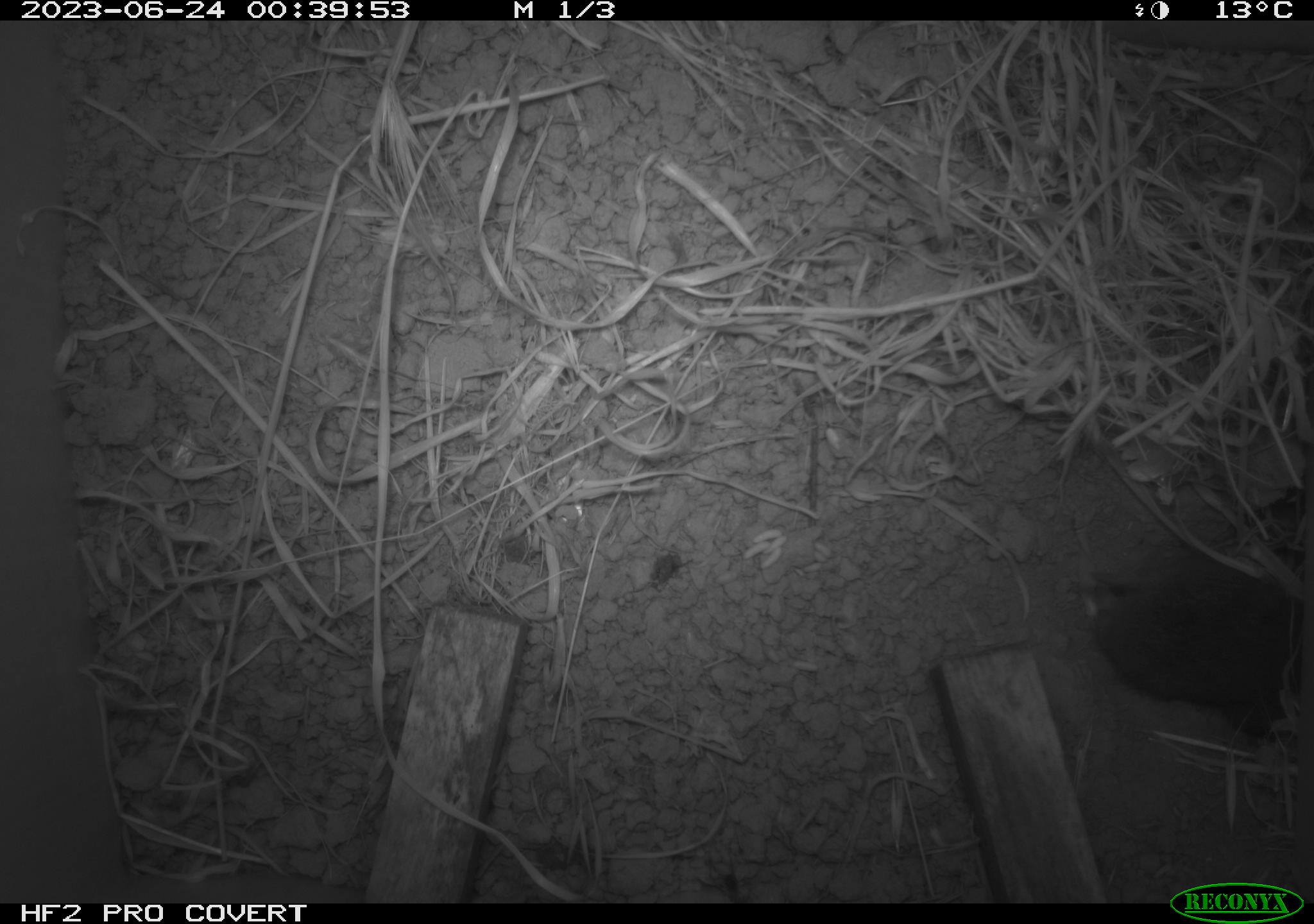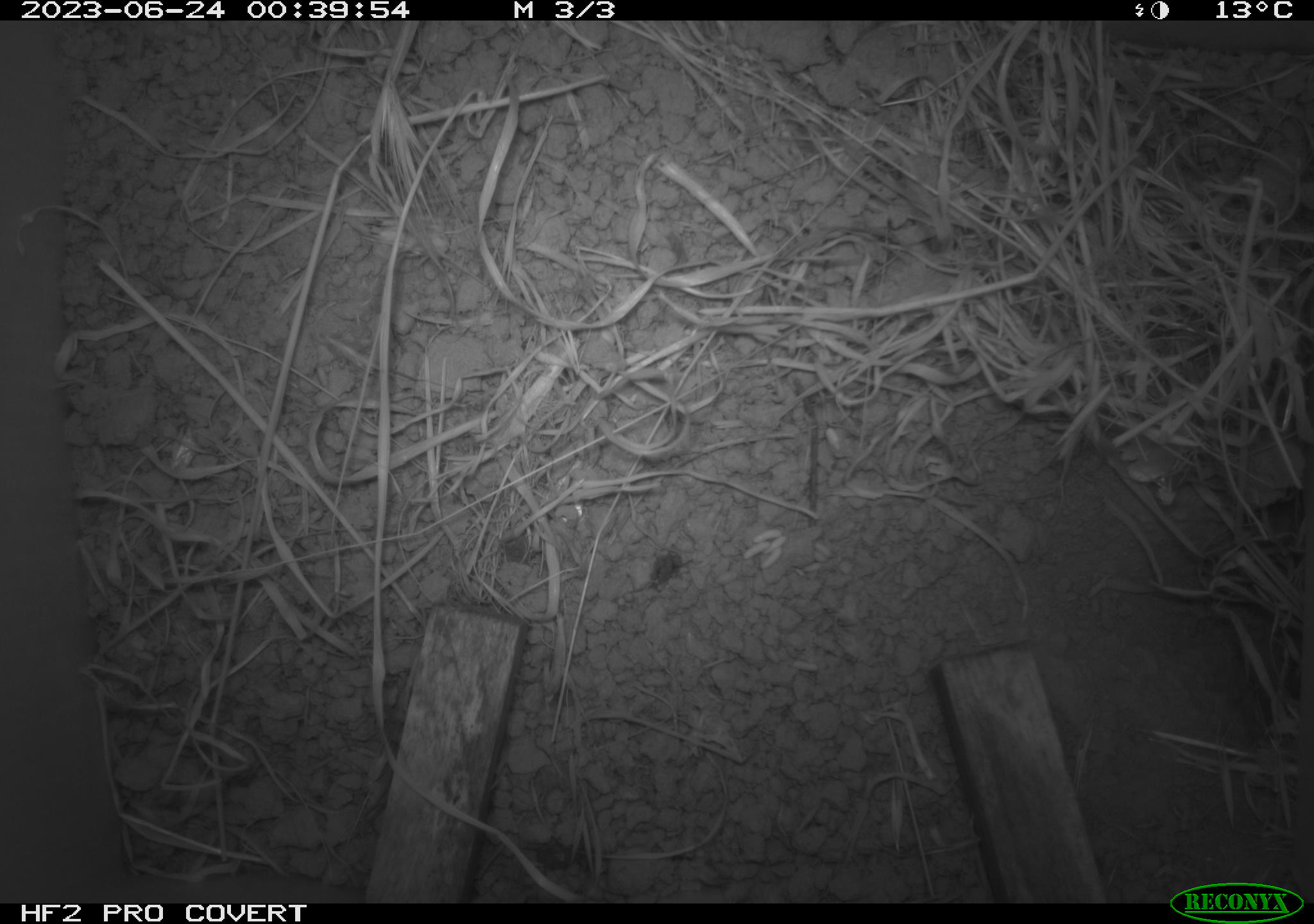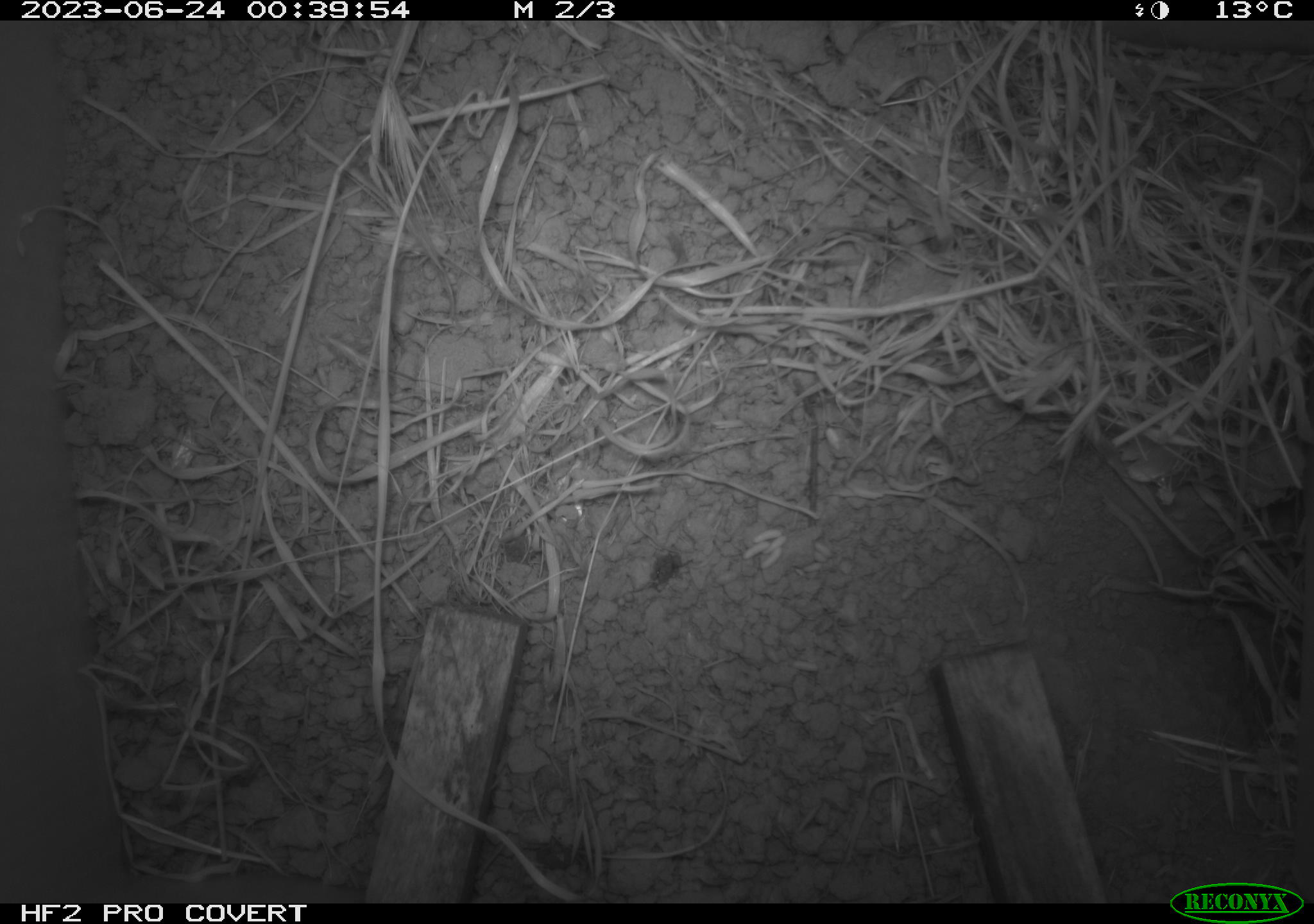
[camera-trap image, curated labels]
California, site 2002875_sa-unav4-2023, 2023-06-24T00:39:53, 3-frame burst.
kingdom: Animalia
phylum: Chordata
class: Mammalia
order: Rodentia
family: Cricetidae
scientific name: Arvicolinae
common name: voles, lemmings, and muskrats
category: arvicolinae subfamily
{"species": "arvicolinae subfamily (voles, lemmings, and muskrats) (Arvicolinae)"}